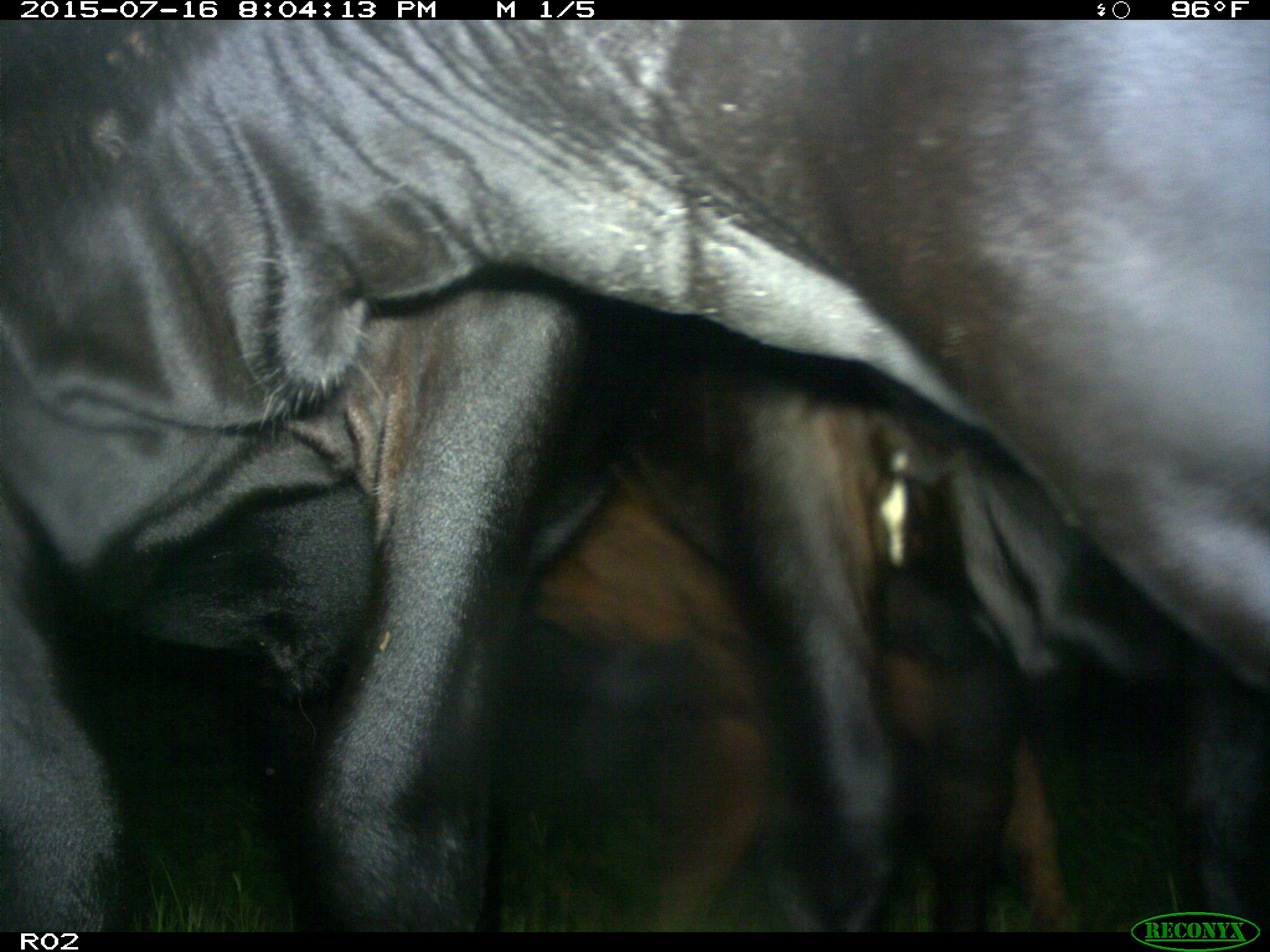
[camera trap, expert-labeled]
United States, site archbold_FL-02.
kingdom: Animalia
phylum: Chordata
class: Mammalia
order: Artiodactyla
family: Bovidae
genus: Bos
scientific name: Bos taurus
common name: domestic cow